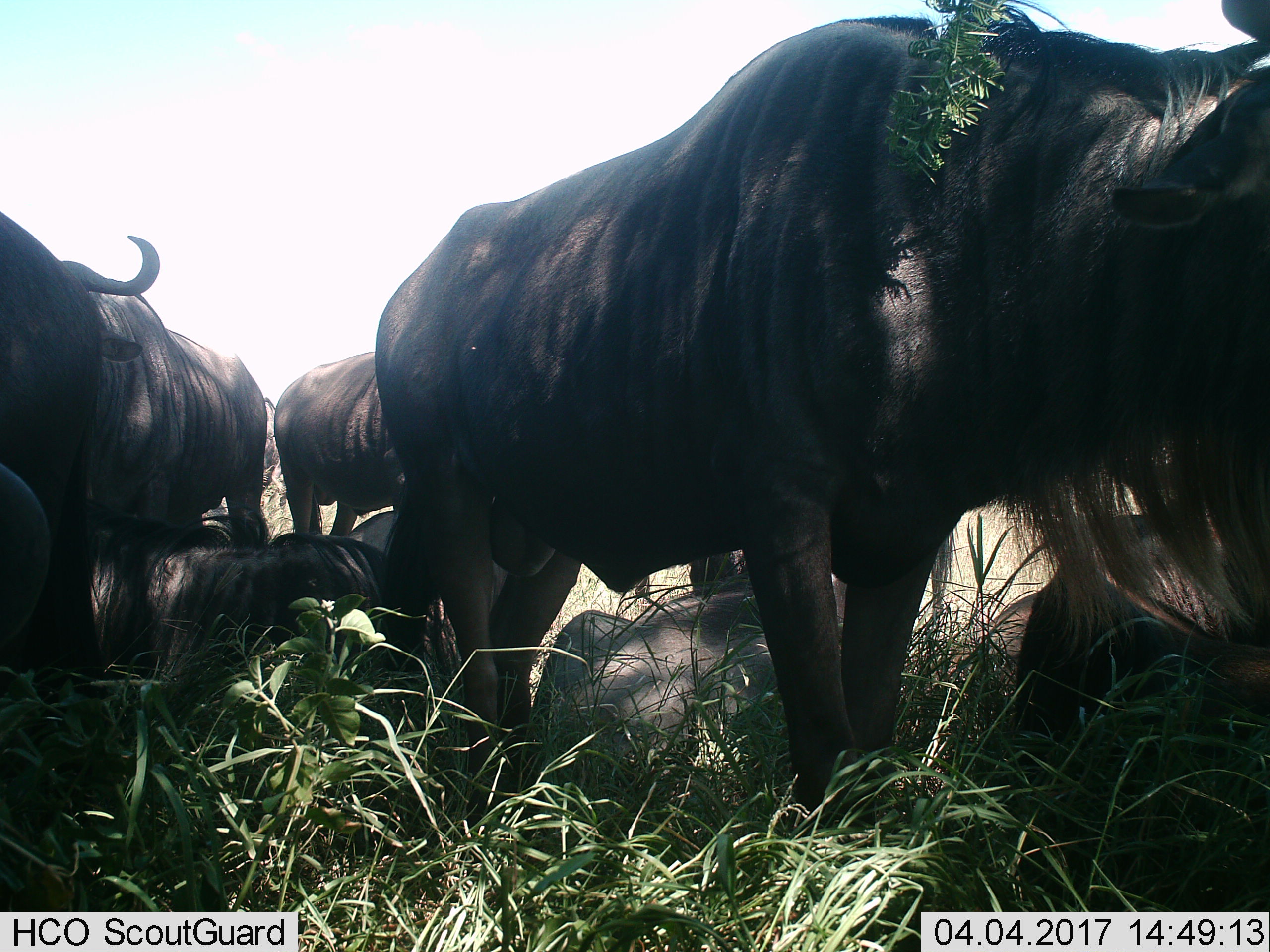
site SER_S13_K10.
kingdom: Animalia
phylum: Chordata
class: Mammalia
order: Artiodactyla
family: Bovidae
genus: Connochaetes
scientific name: Connochaetes taurinus taurinus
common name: blue wildebeest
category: wildebeestblue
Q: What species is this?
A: Wildebeestblue (blue wildebeest) (Connochaetes taurinus taurinus).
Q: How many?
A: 8.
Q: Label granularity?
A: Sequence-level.